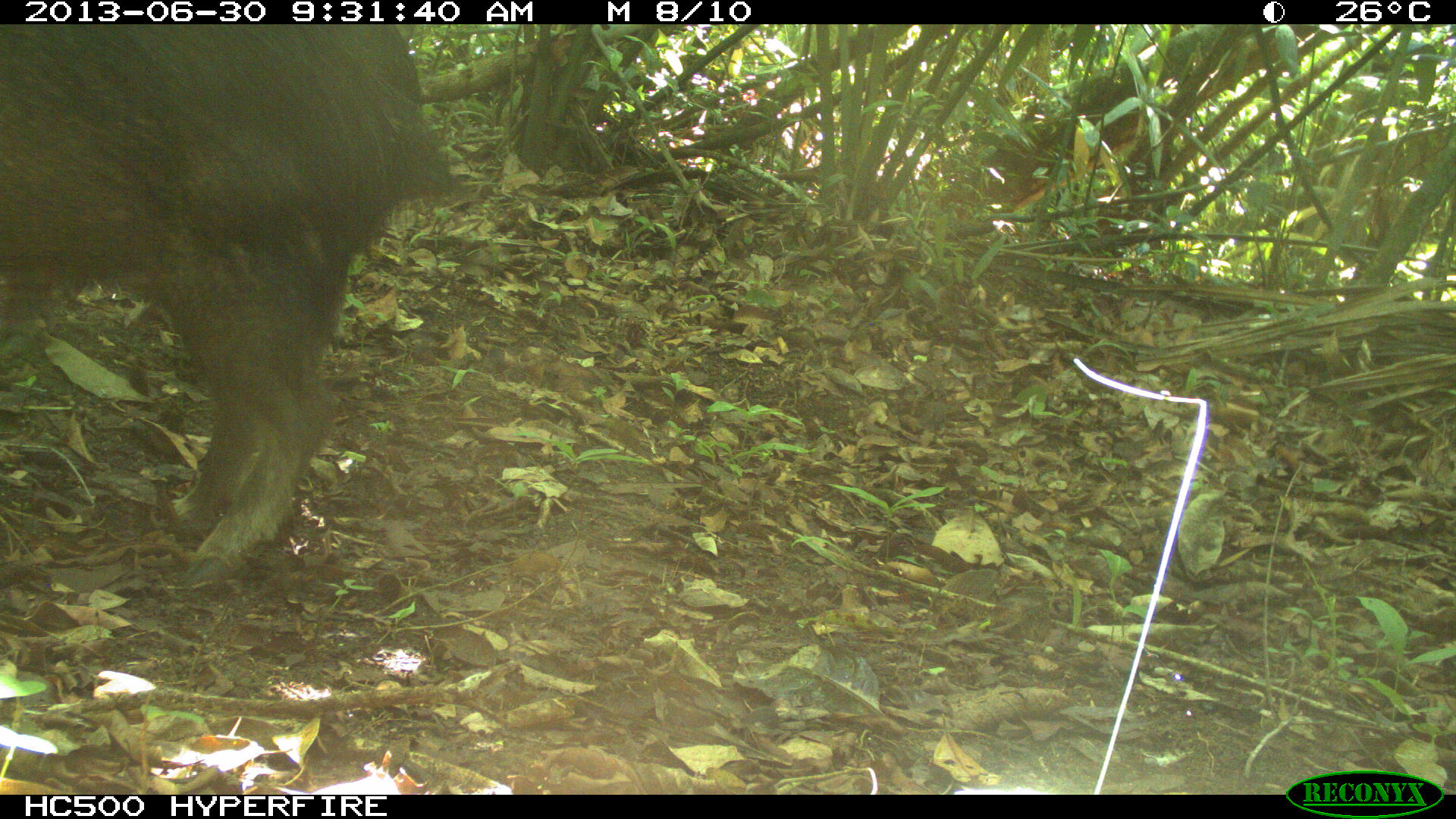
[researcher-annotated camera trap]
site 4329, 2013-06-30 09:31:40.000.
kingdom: Animalia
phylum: Chordata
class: Mammalia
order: Artiodactyla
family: Tayassuidae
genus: Tayassu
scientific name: Tayassu pecari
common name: white-lipped peccary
Tayassu pecari (white-lipped peccary), count 3.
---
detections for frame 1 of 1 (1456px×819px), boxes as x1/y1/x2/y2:
tayassu pecari: 0/21/460/597